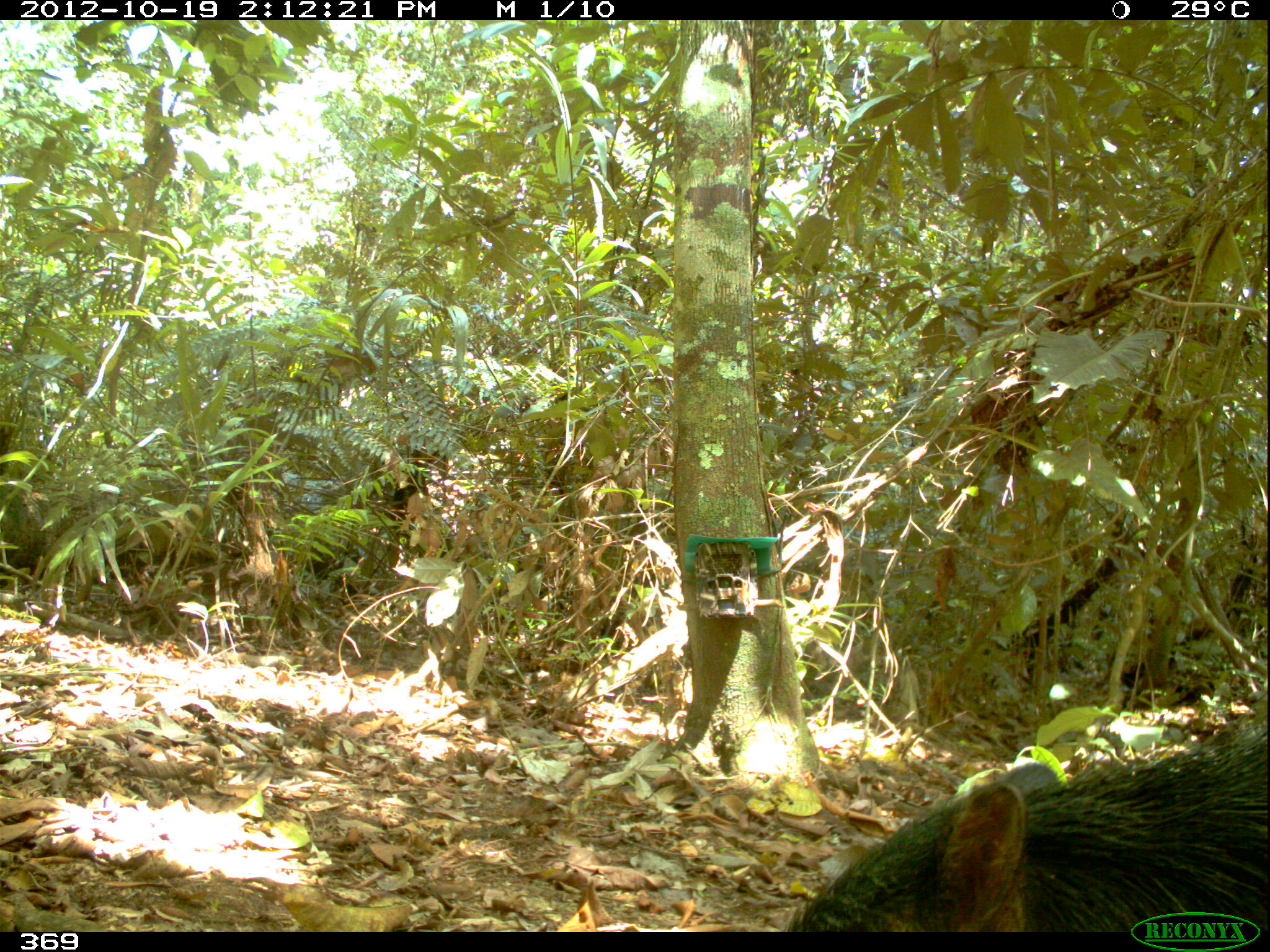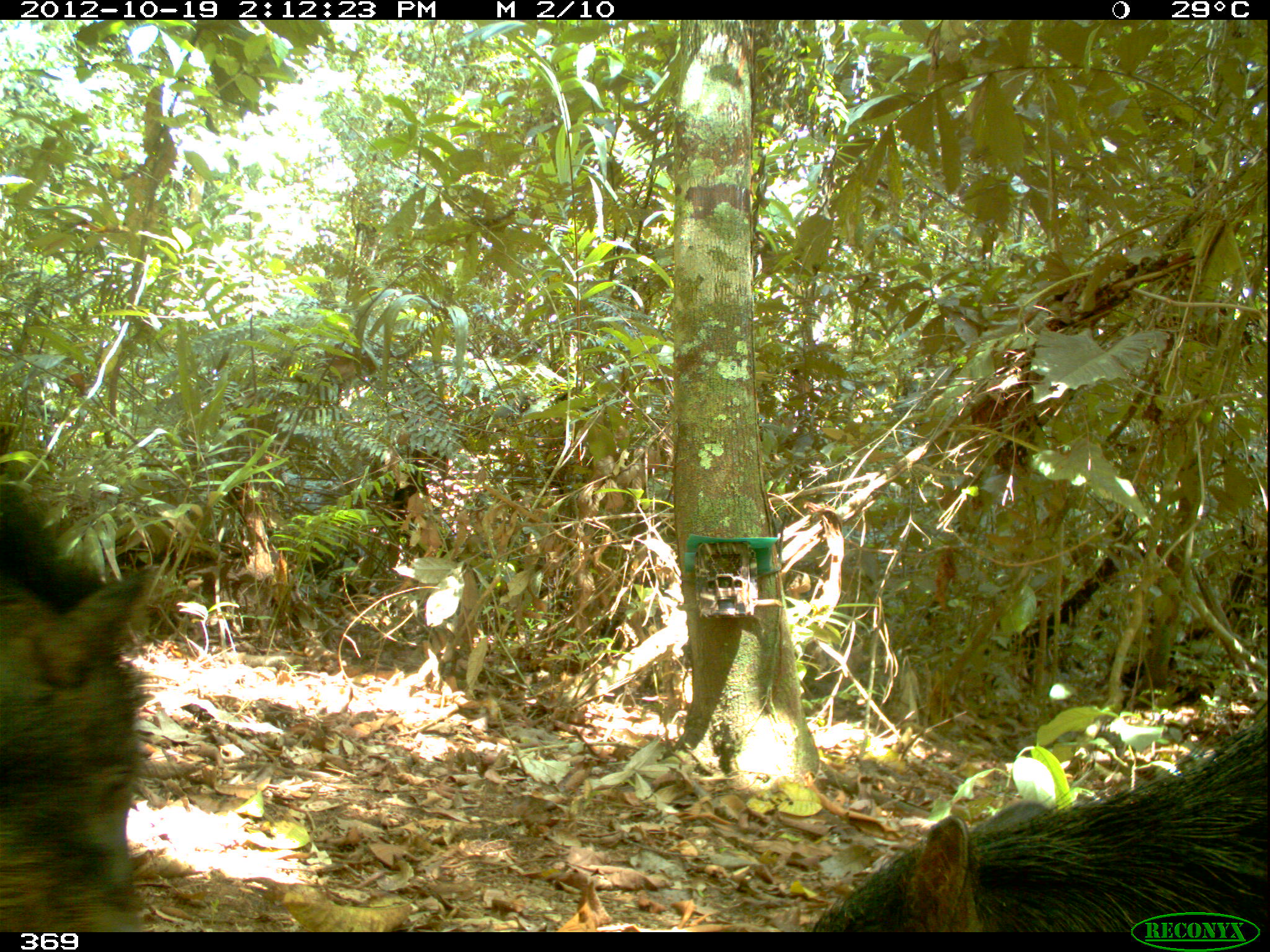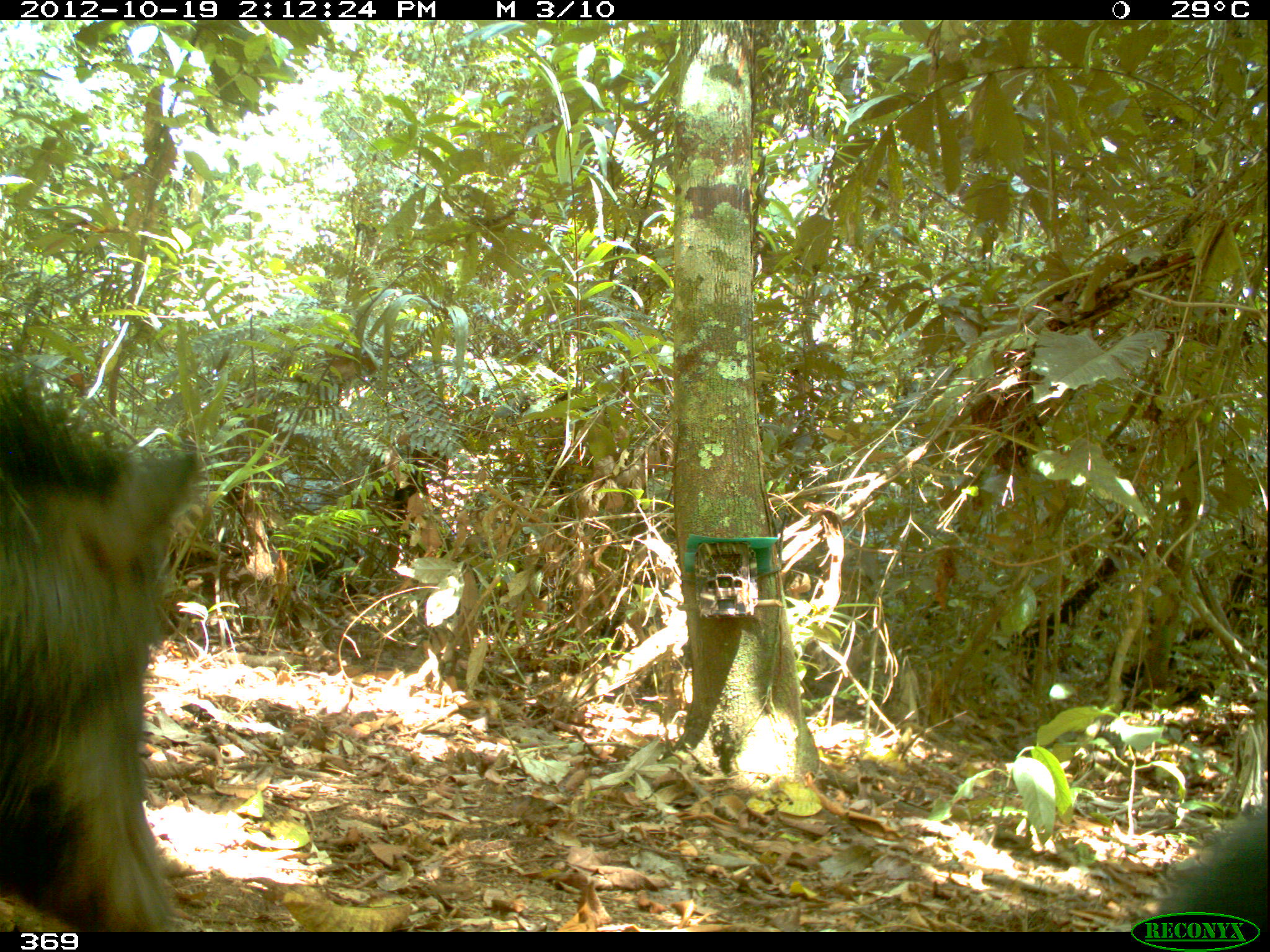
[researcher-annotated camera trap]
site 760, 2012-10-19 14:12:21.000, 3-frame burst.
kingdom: Animalia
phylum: Chordata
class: Mammalia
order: Artiodactyla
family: Tayassuidae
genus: Tayassu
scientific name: Tayassu pecari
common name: white-lipped peccary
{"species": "Tayassu pecari (white-lipped peccary)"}